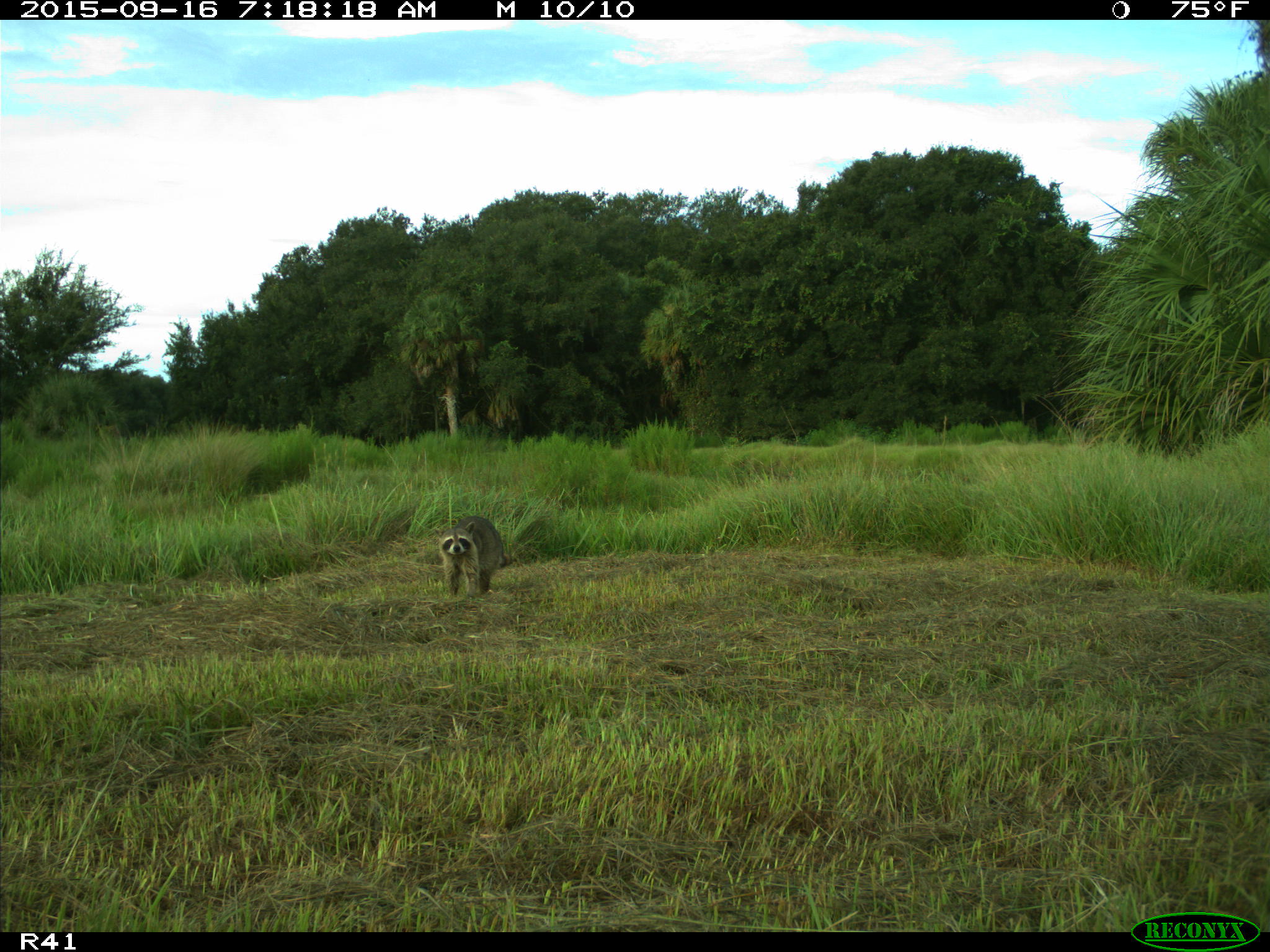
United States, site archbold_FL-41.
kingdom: Animalia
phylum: Chordata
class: Mammalia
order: Carnivora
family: Procyonidae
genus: Procyon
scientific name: Procyon lotor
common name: common raccoon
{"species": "Procyon lotor (common raccoon)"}